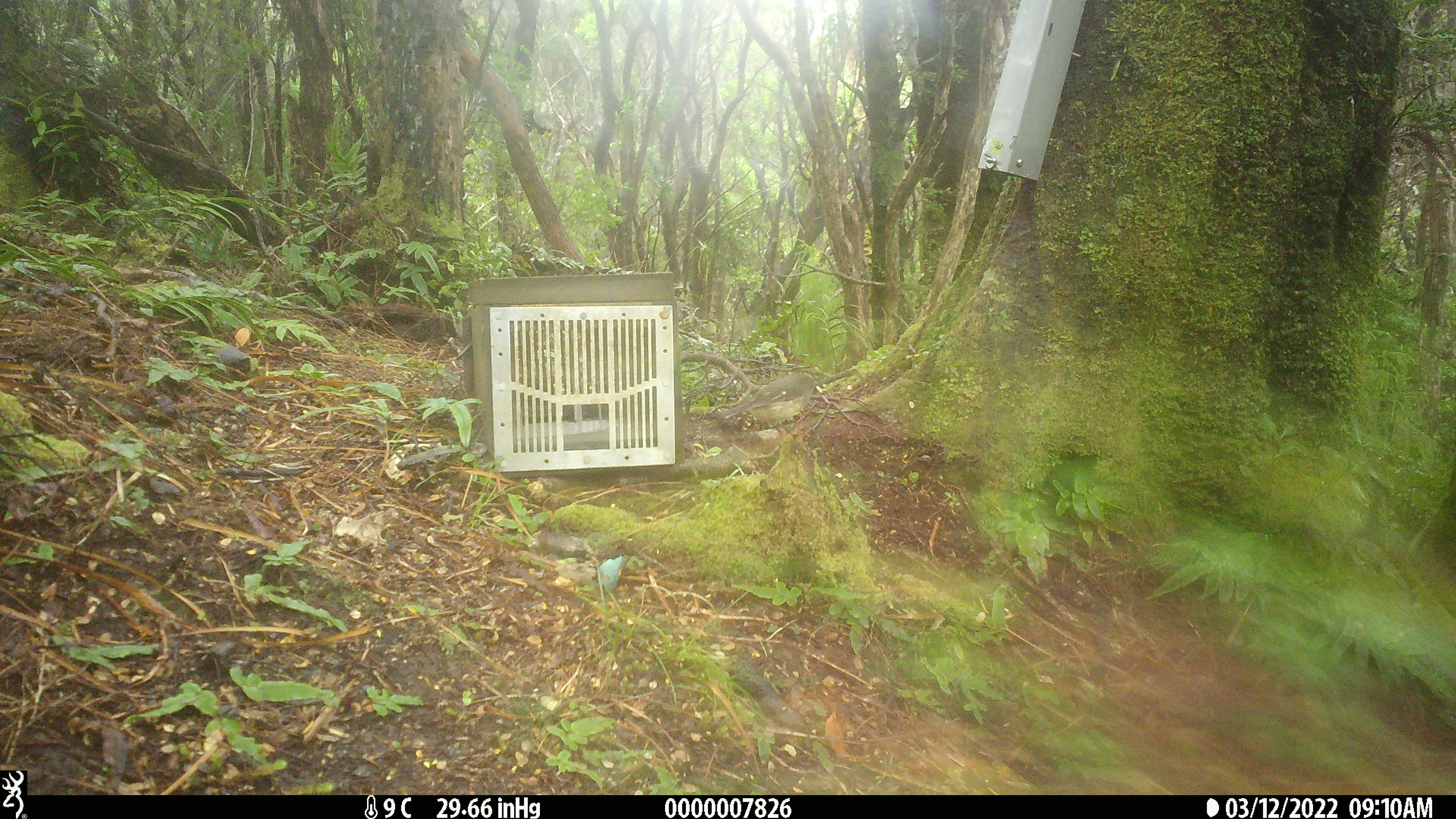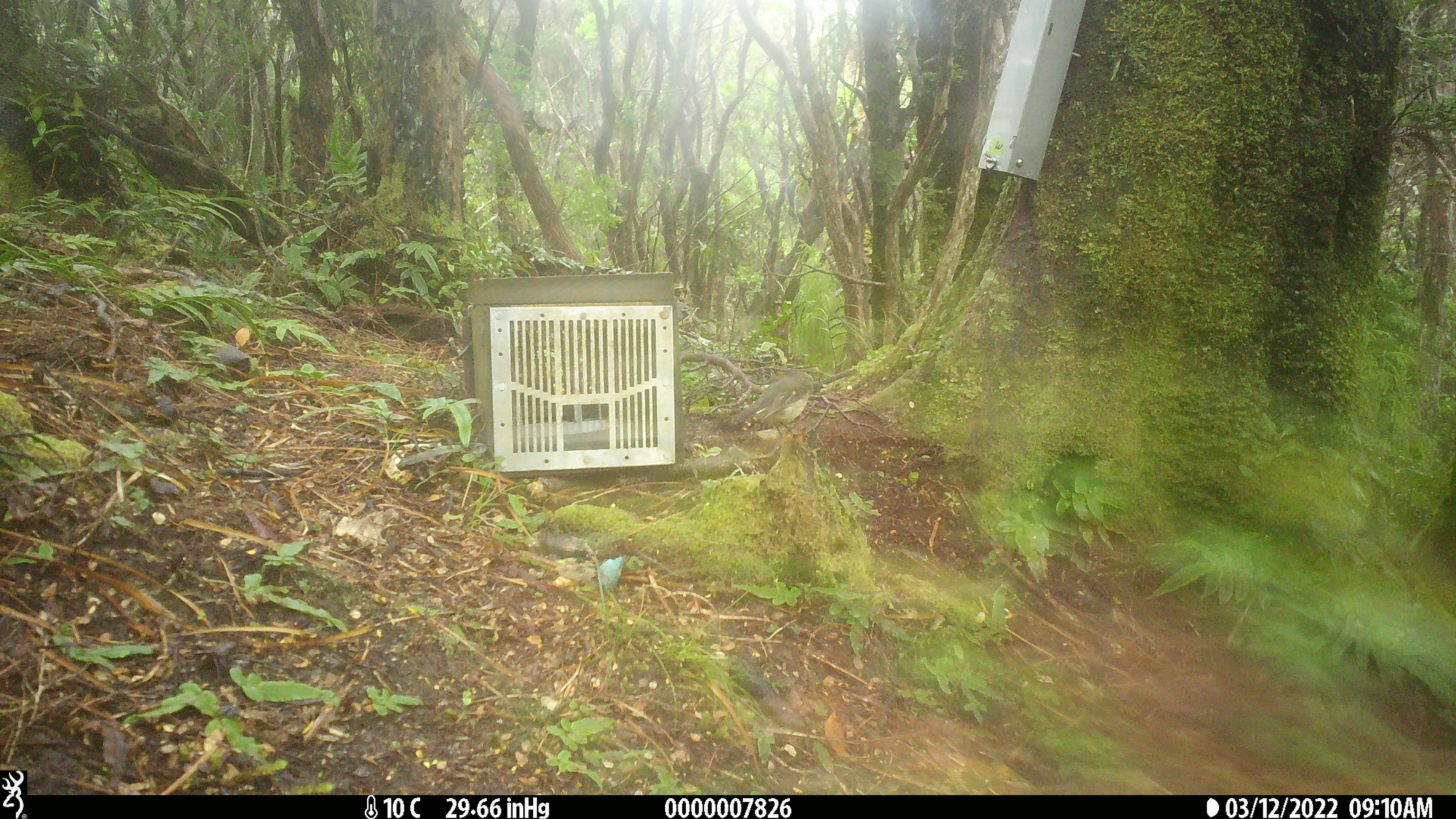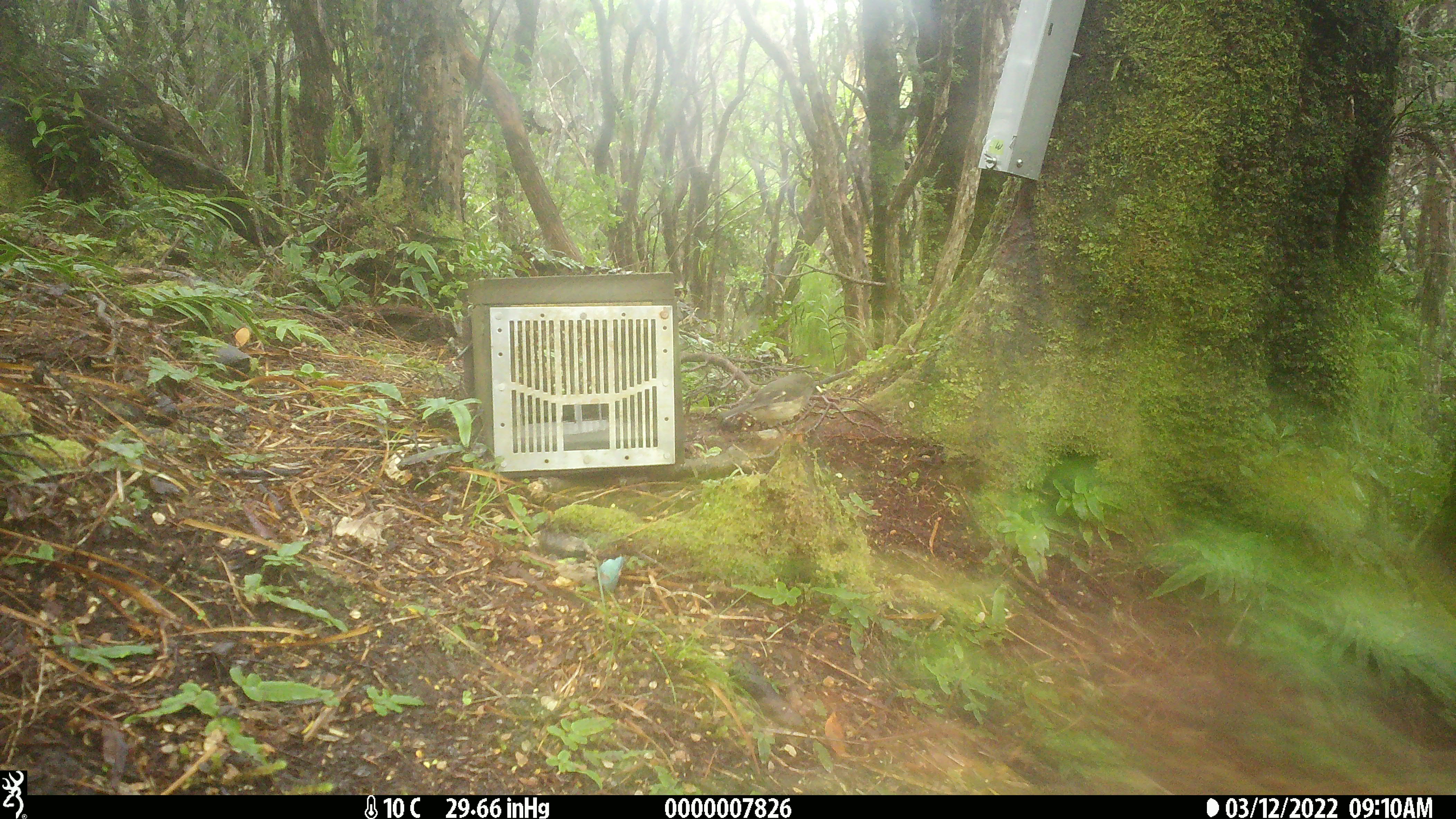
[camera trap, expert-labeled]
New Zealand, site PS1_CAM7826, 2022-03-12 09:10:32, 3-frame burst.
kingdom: Animalia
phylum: Chordata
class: Aves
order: Passeriformes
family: Petroicidae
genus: Petroica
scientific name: Petroica macrocephala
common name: tomtit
Tomtit (Petroica macrocephala).